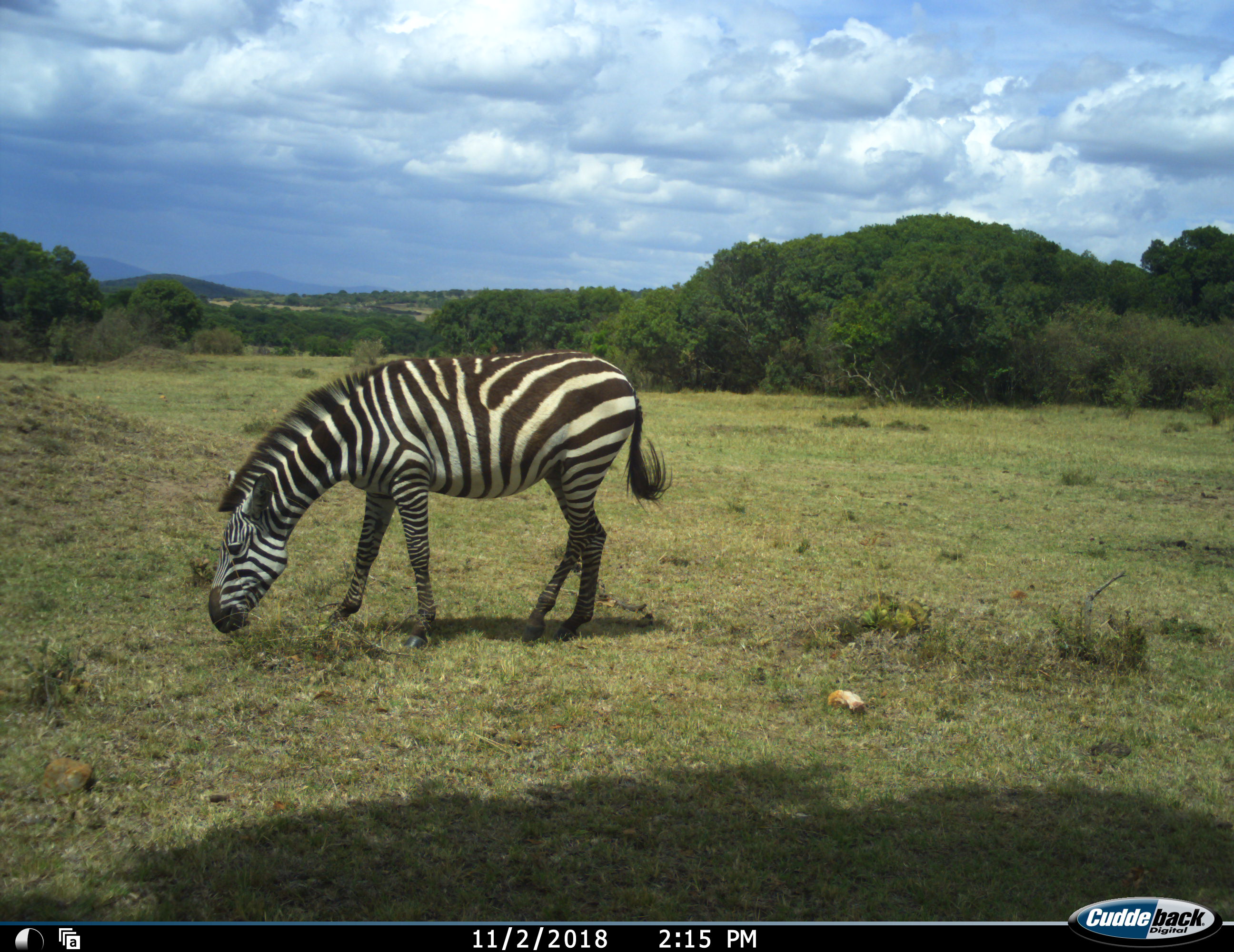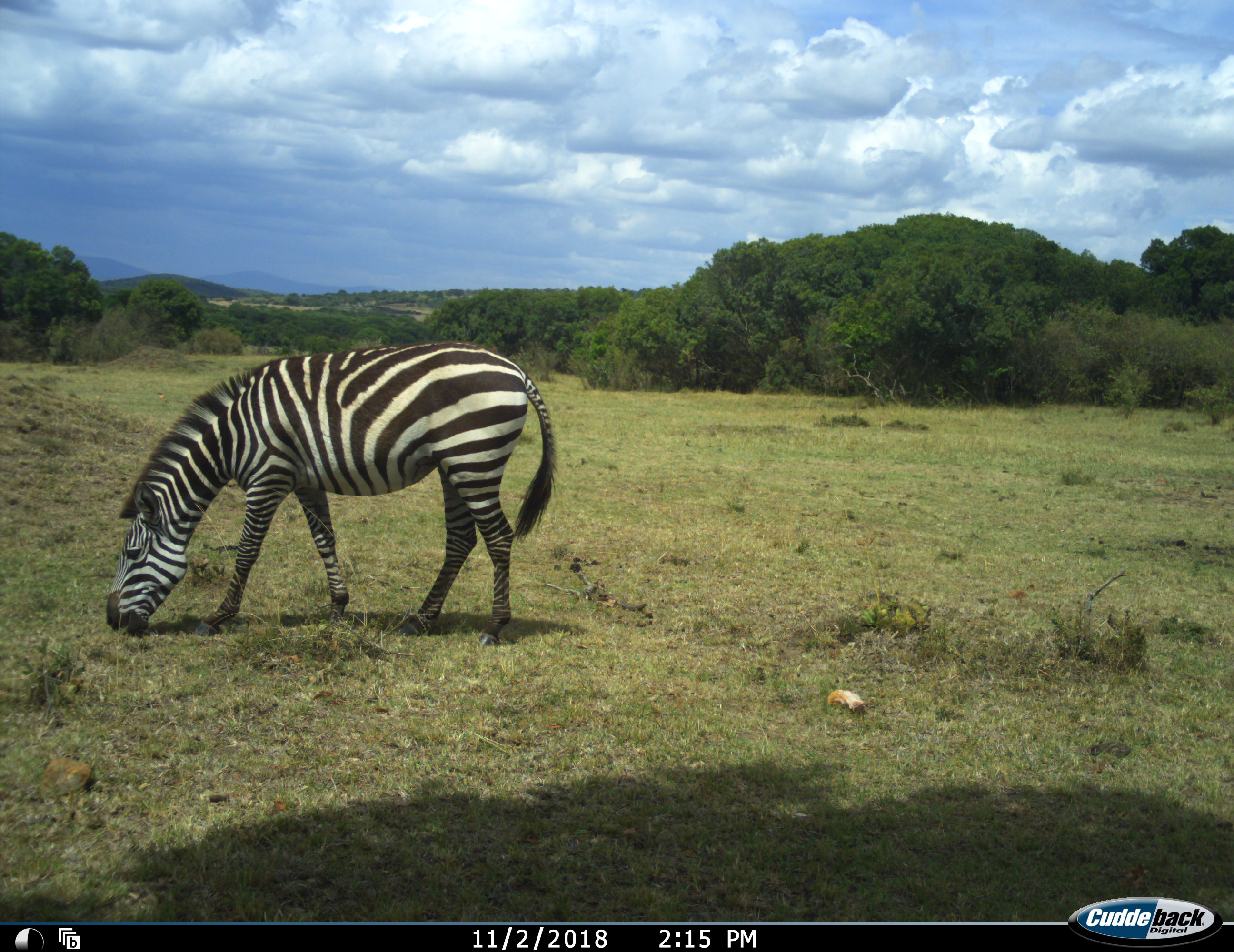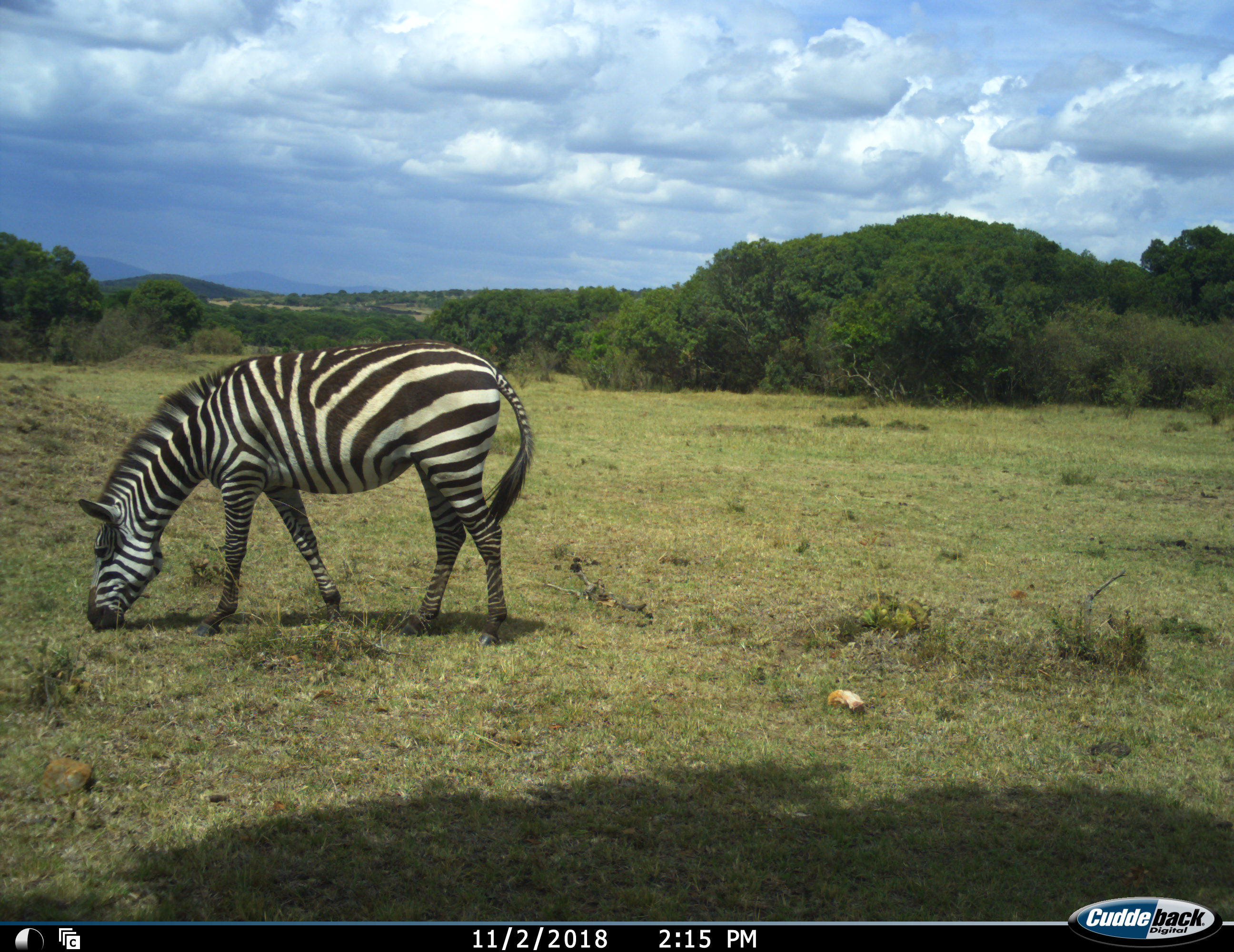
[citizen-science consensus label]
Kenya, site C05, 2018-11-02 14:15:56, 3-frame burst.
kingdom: Animalia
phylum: Chordata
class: Mammalia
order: Perissodactyla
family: Equidae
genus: Equus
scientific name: Equus quagga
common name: plains zebra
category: zebra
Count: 1.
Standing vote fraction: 10%.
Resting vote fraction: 0%.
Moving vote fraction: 10%.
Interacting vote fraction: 0%.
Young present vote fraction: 0%.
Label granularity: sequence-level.